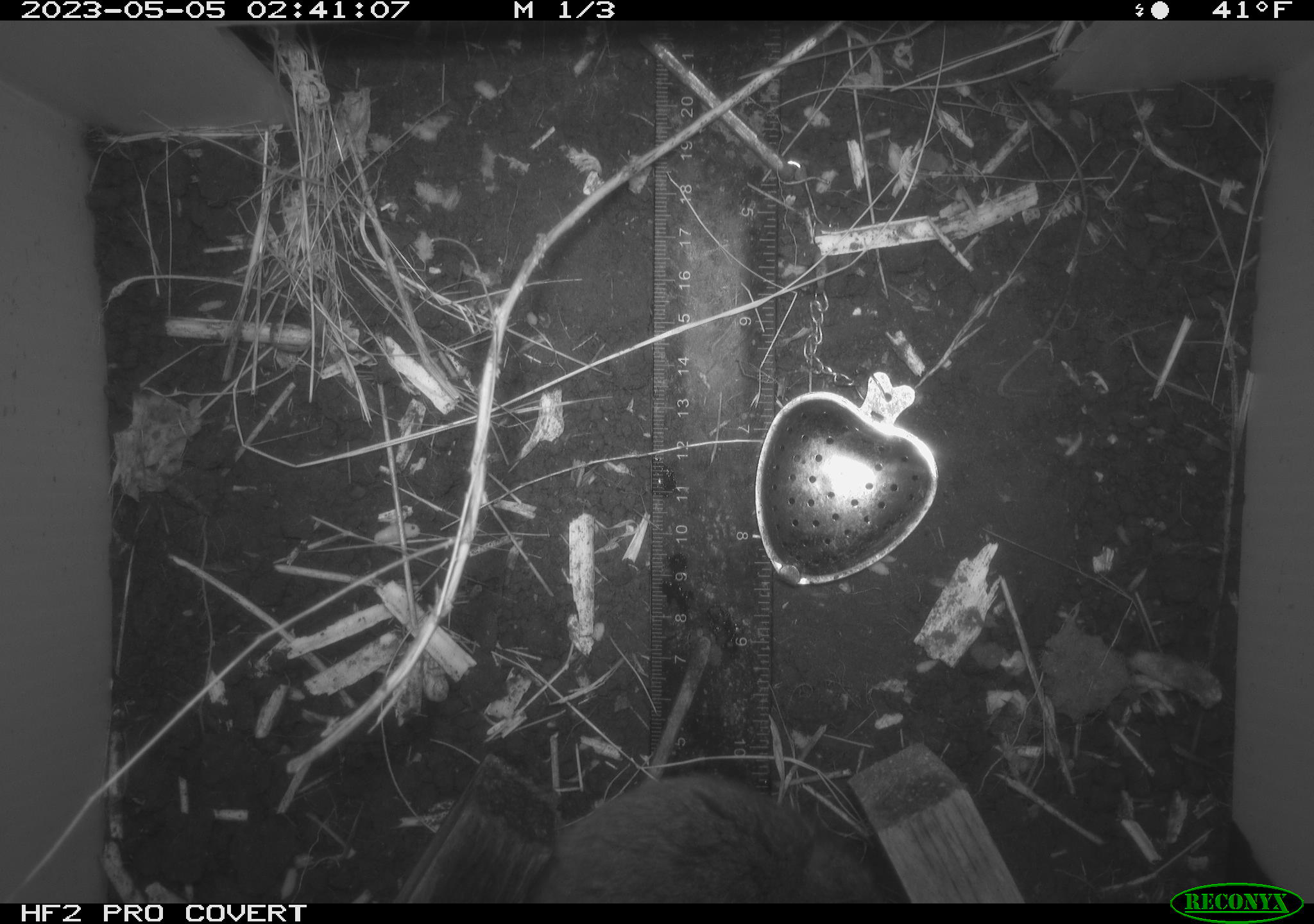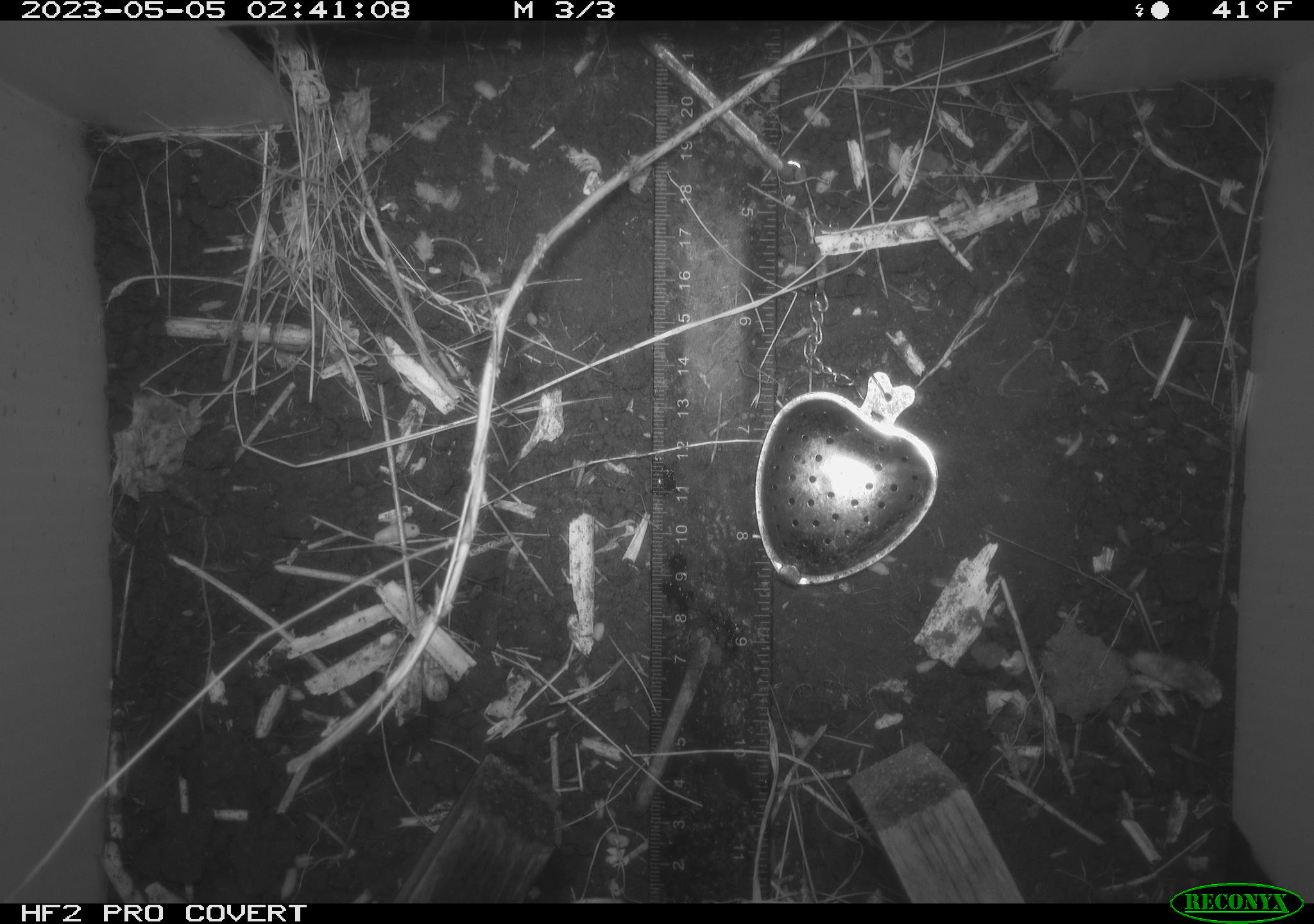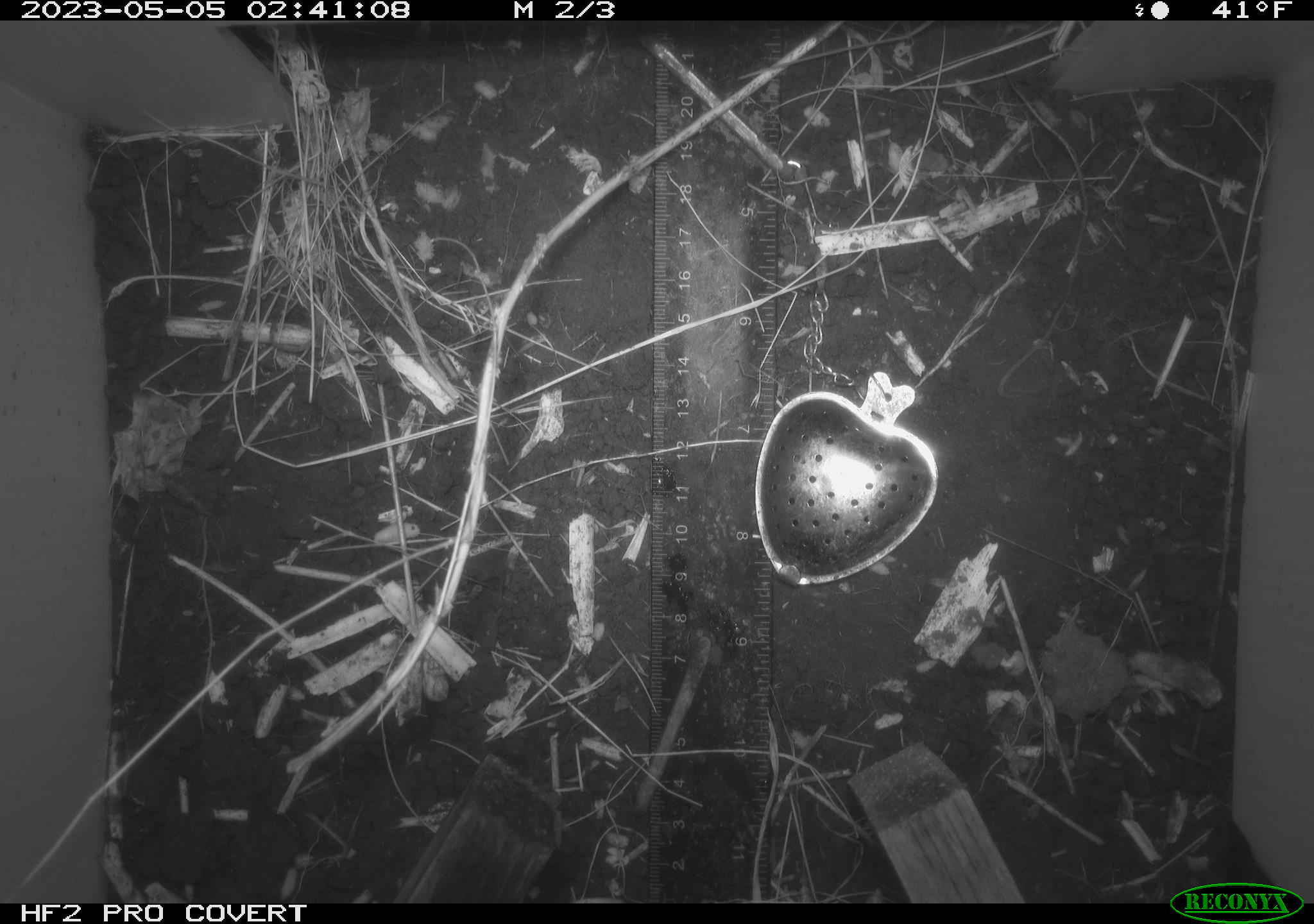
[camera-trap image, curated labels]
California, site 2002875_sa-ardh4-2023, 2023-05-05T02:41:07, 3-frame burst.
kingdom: Animalia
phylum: Chordata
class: Mammalia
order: Rodentia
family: Cricetidae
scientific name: Arvicolinae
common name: voles, lemmings, and muskrats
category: arvicolinae subfamily